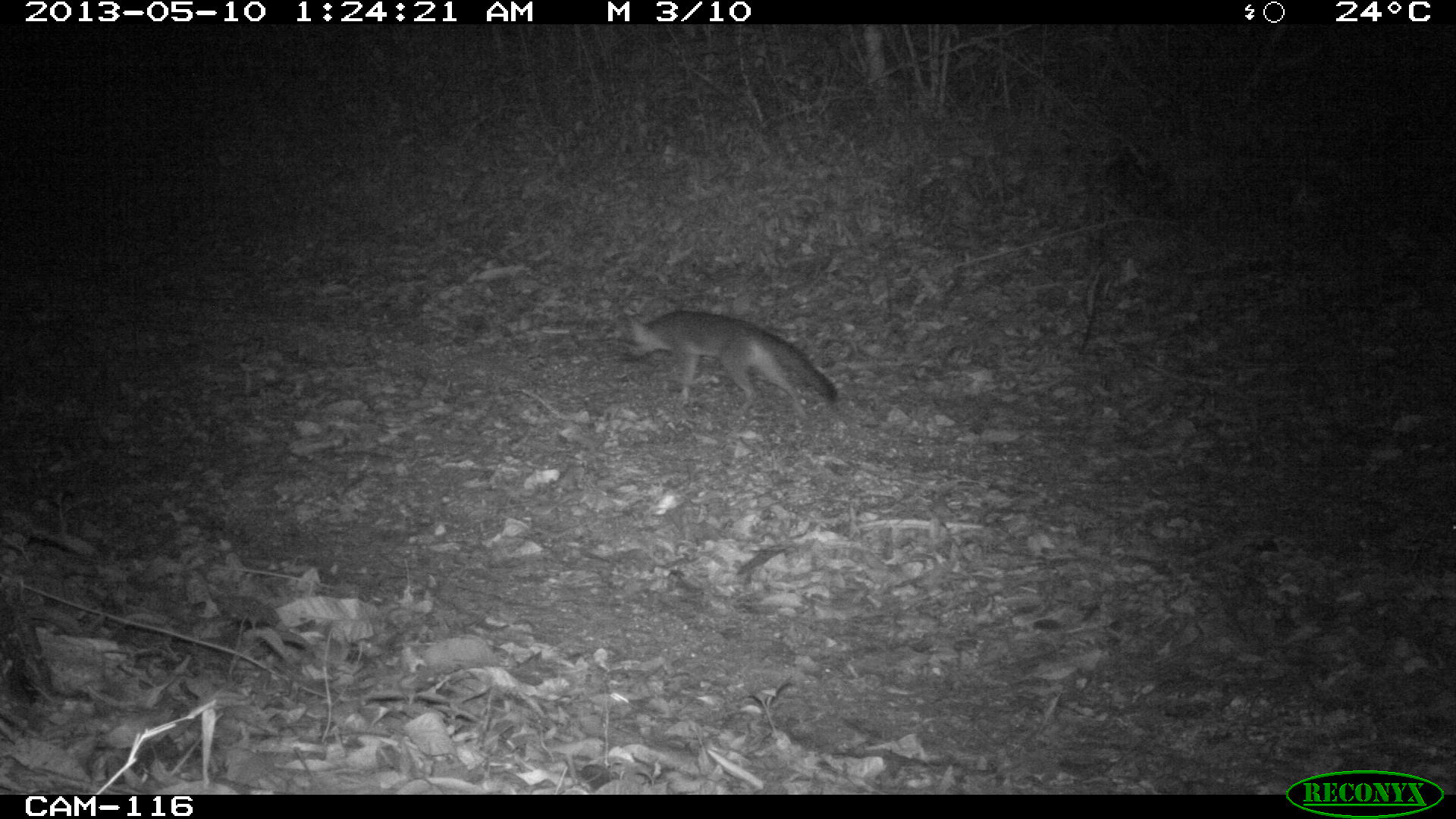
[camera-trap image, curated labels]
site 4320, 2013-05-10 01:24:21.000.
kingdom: Animalia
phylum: Chordata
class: Mammalia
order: Carnivora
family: Canidae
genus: Urocyon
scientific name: Urocyon cinereoargenteus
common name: gray fox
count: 1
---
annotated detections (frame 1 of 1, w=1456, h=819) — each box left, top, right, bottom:
urocyon cinereoargenteus: 609, 309, 837, 421